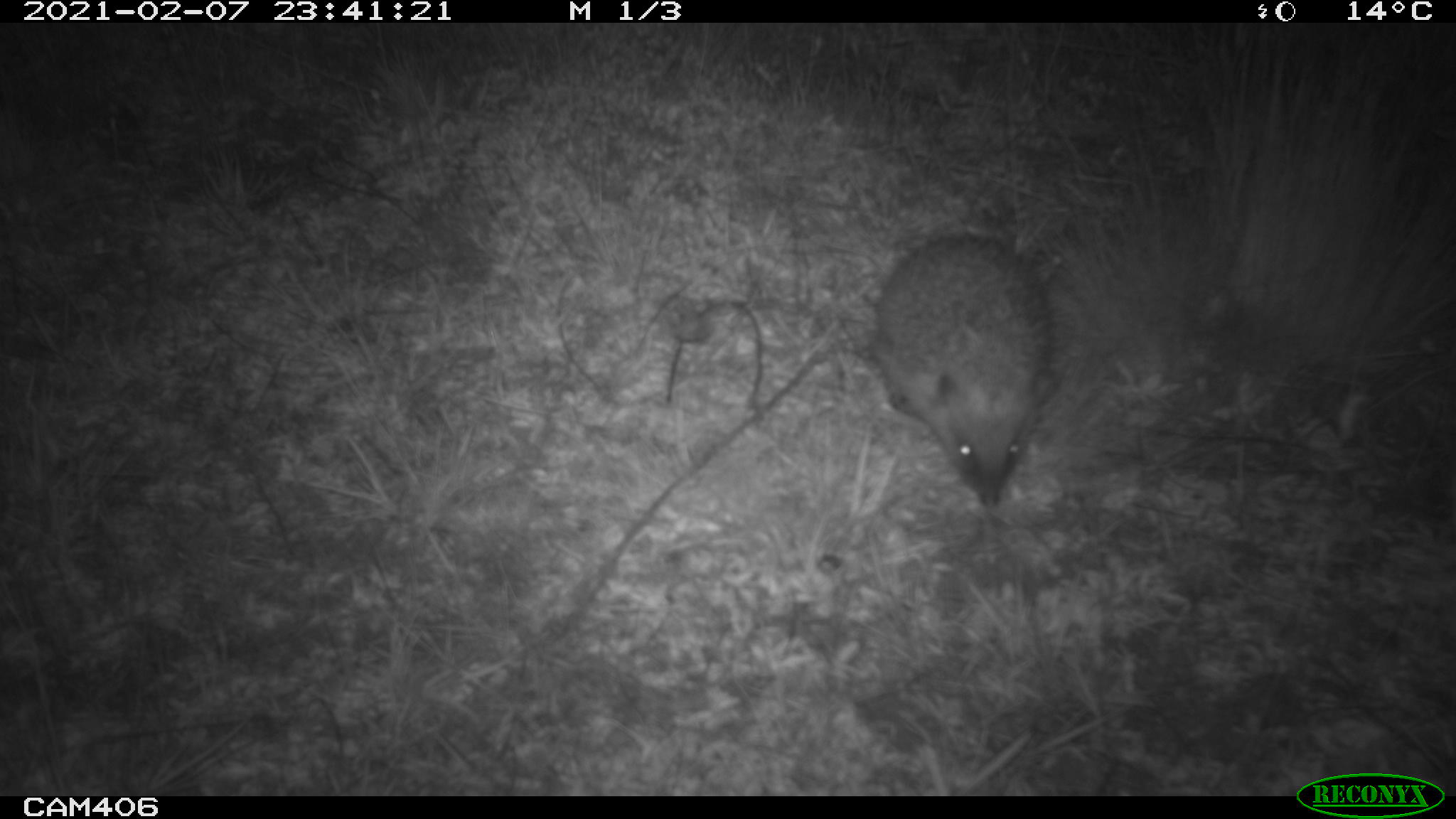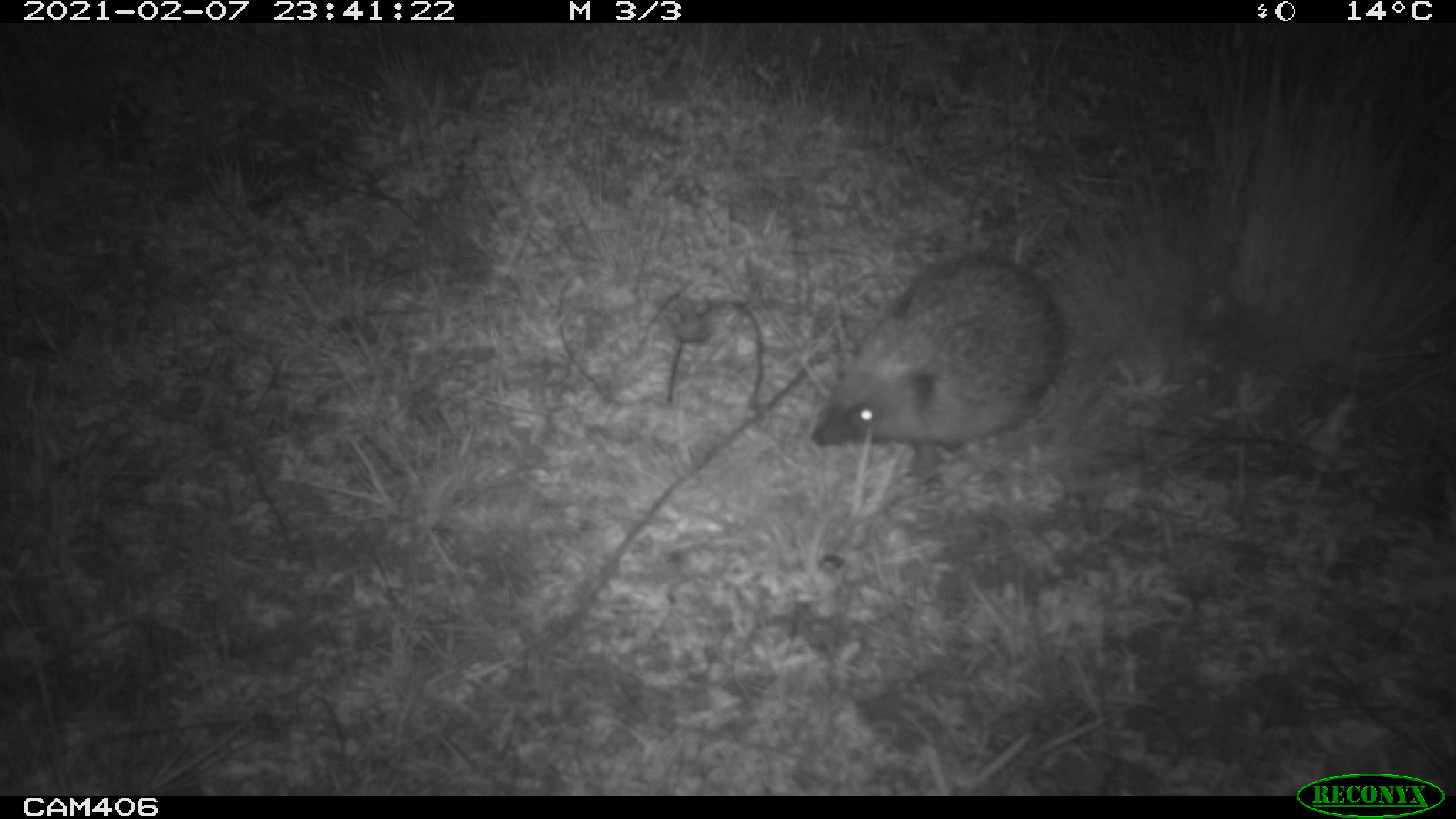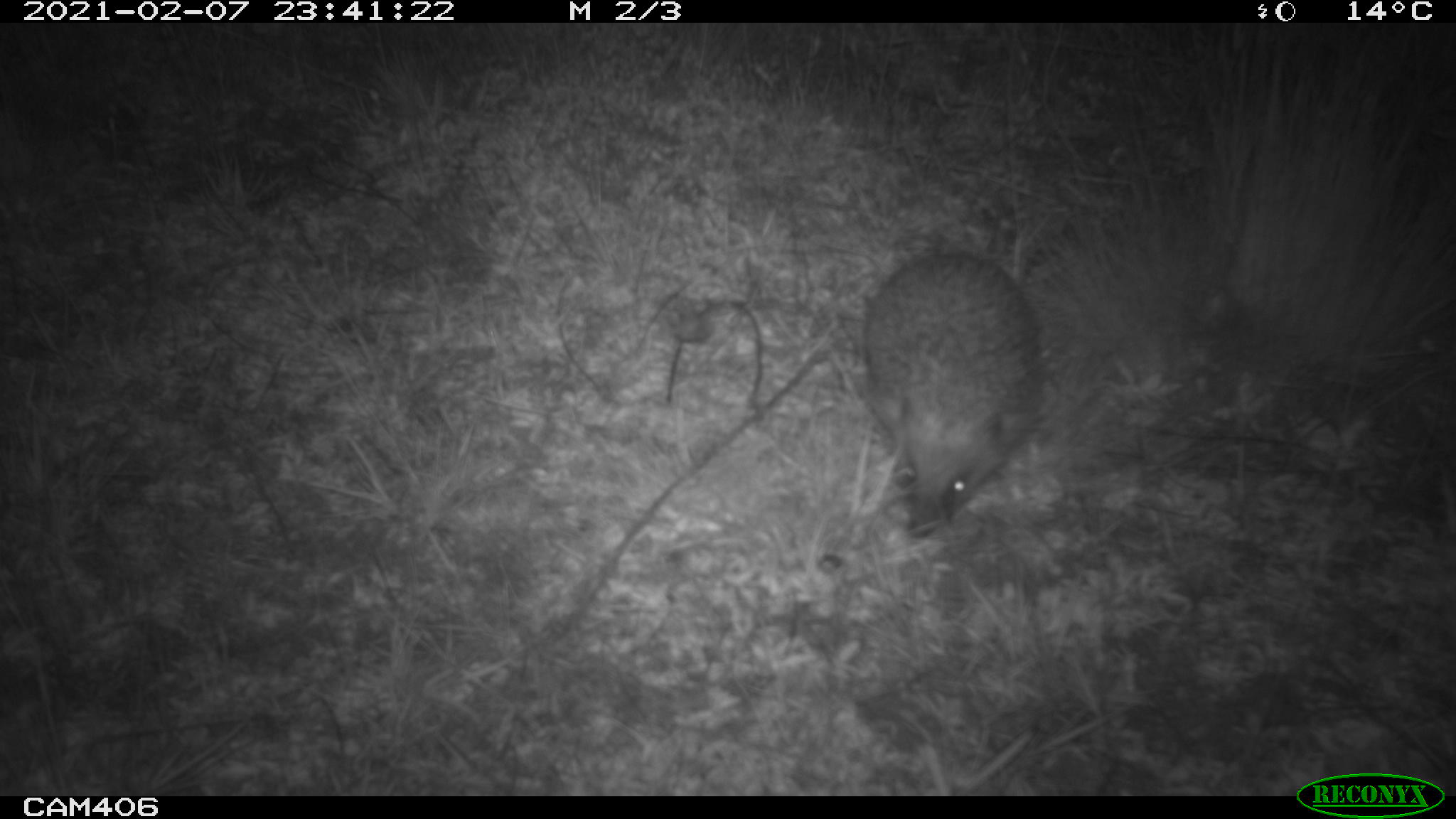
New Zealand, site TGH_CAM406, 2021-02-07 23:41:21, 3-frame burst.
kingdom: Animalia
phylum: Chordata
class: Mammalia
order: Eulipotyphla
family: Erinaceidae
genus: Erinaceus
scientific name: Erinaceus europaeus europaeus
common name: european hedgehog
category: hedgehog